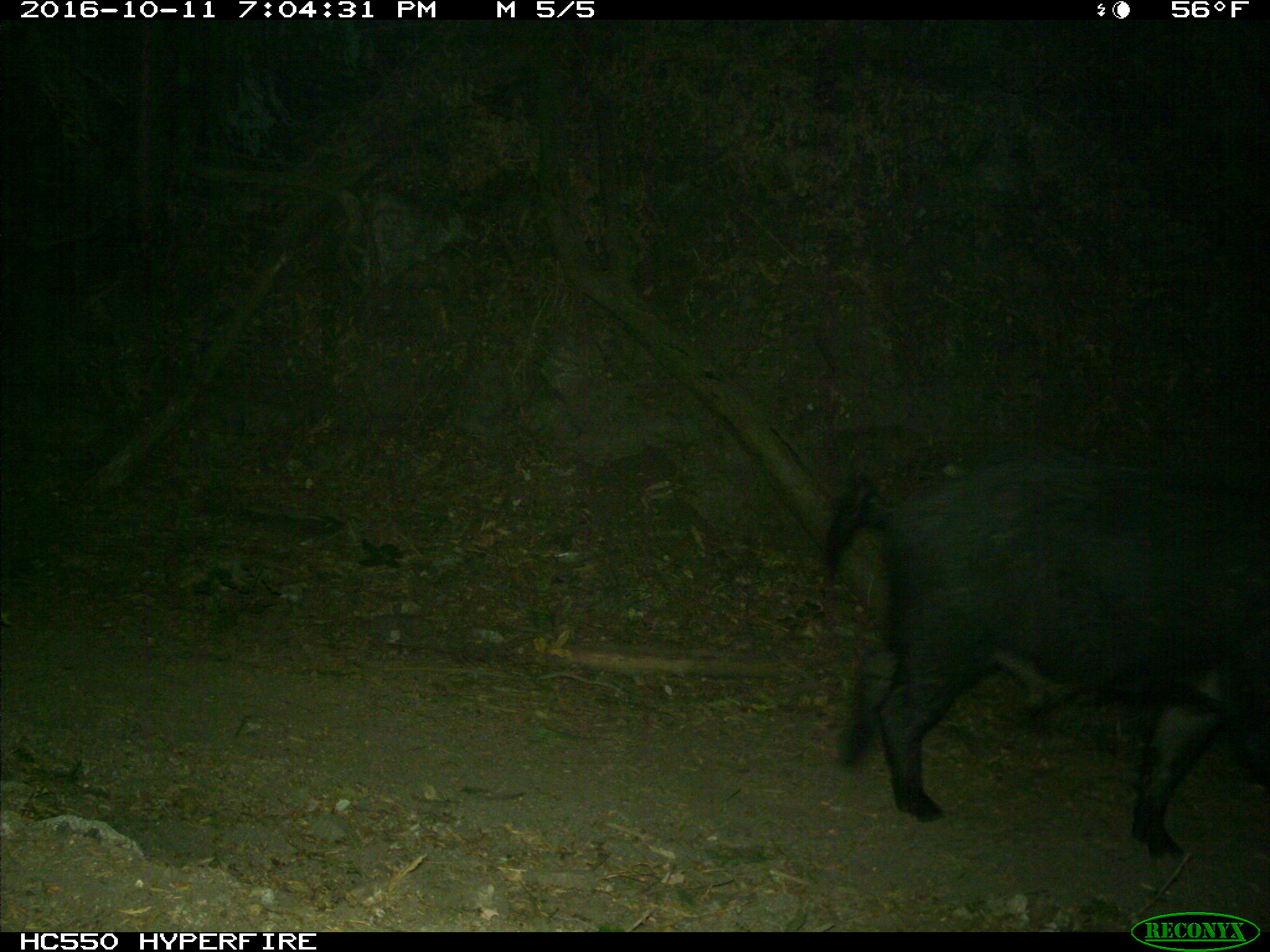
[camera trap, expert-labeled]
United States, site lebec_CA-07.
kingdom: Animalia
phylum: Chordata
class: Mammalia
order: Artiodactyla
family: Suidae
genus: Sus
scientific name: Sus scrofa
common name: wild boar